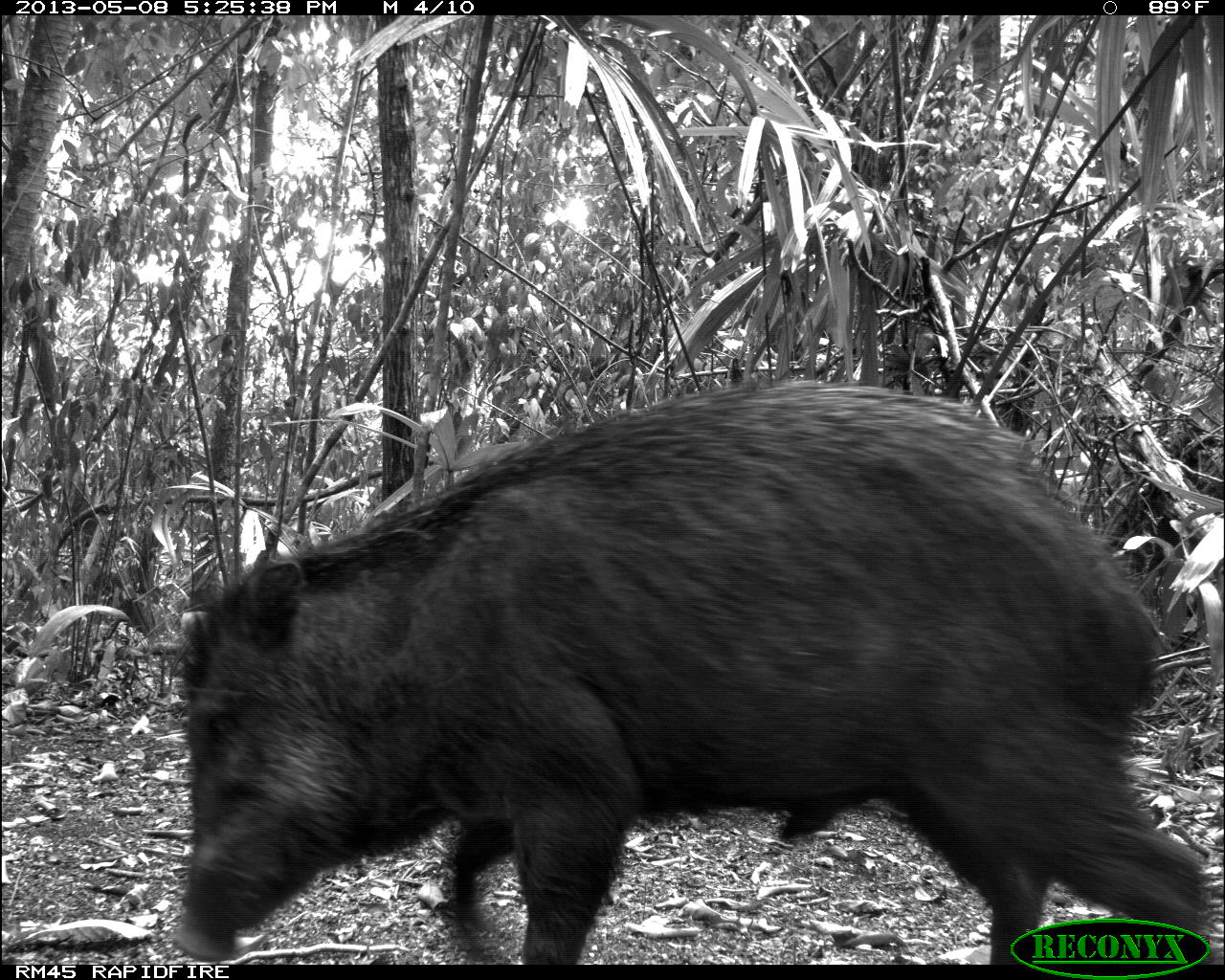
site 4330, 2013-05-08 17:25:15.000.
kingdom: Animalia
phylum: Chordata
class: Mammalia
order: Artiodactyla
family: Tayassuidae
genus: Tayassu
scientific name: Tayassu pecari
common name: white-lipped peccary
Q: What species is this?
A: Tayassu pecari (white-lipped peccary).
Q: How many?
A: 4.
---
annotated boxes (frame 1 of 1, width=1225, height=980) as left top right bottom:
tayassu pecari: 161 378 1215 956